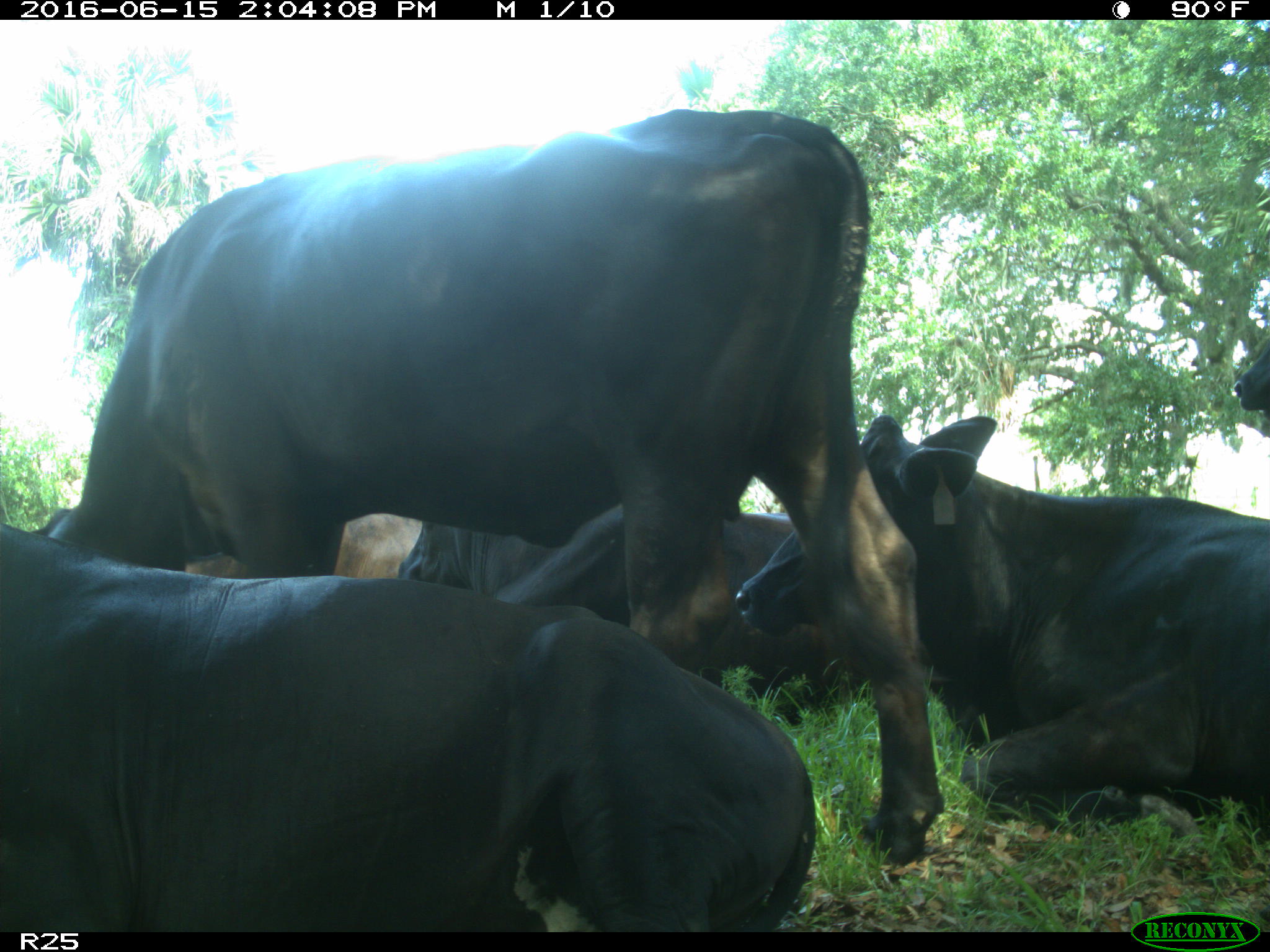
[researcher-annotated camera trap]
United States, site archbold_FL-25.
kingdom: Animalia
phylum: Chordata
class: Mammalia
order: Artiodactyla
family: Bovidae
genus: Bos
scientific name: Bos taurus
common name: domestic cow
Bos taurus (domestic cow).